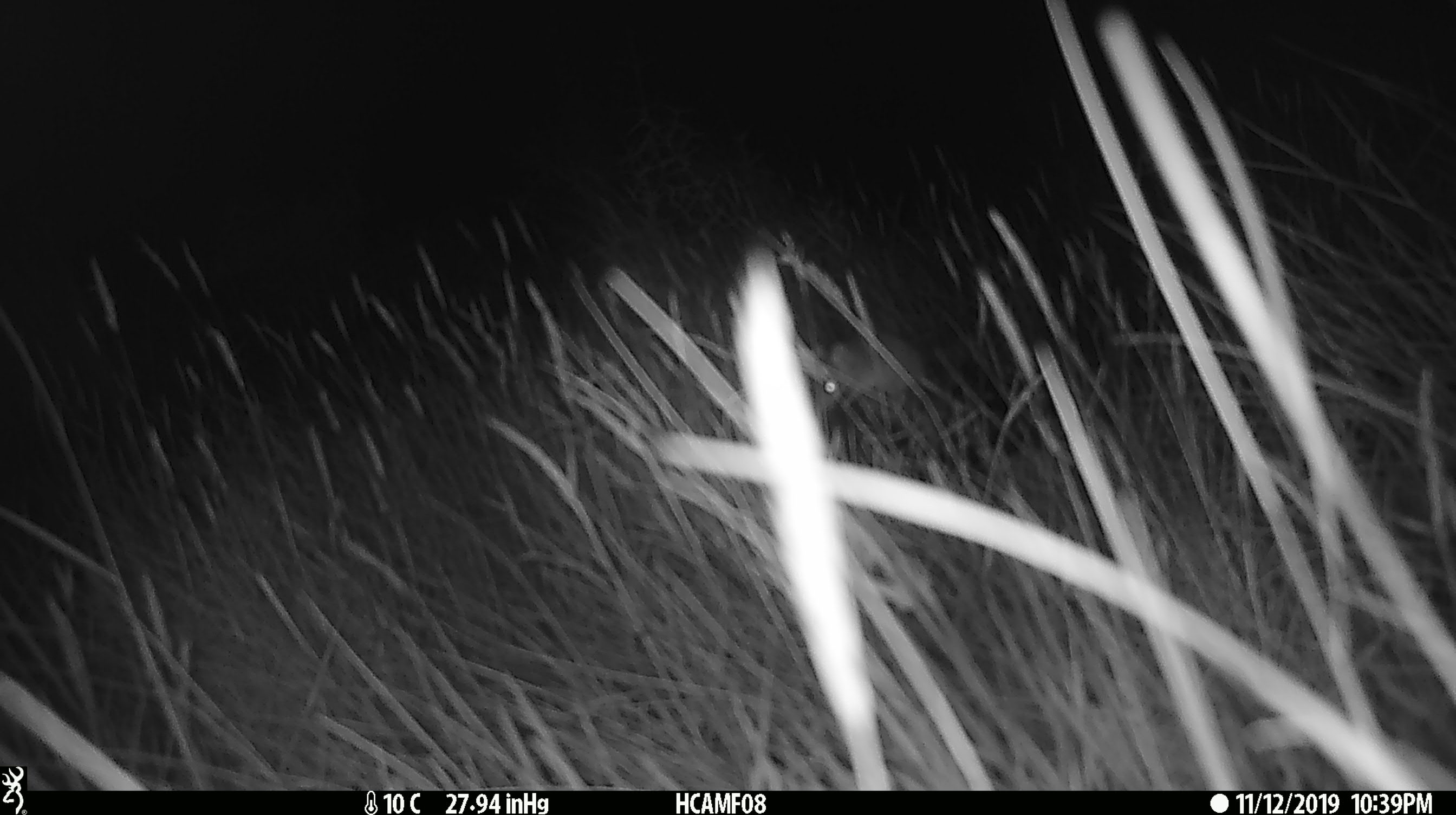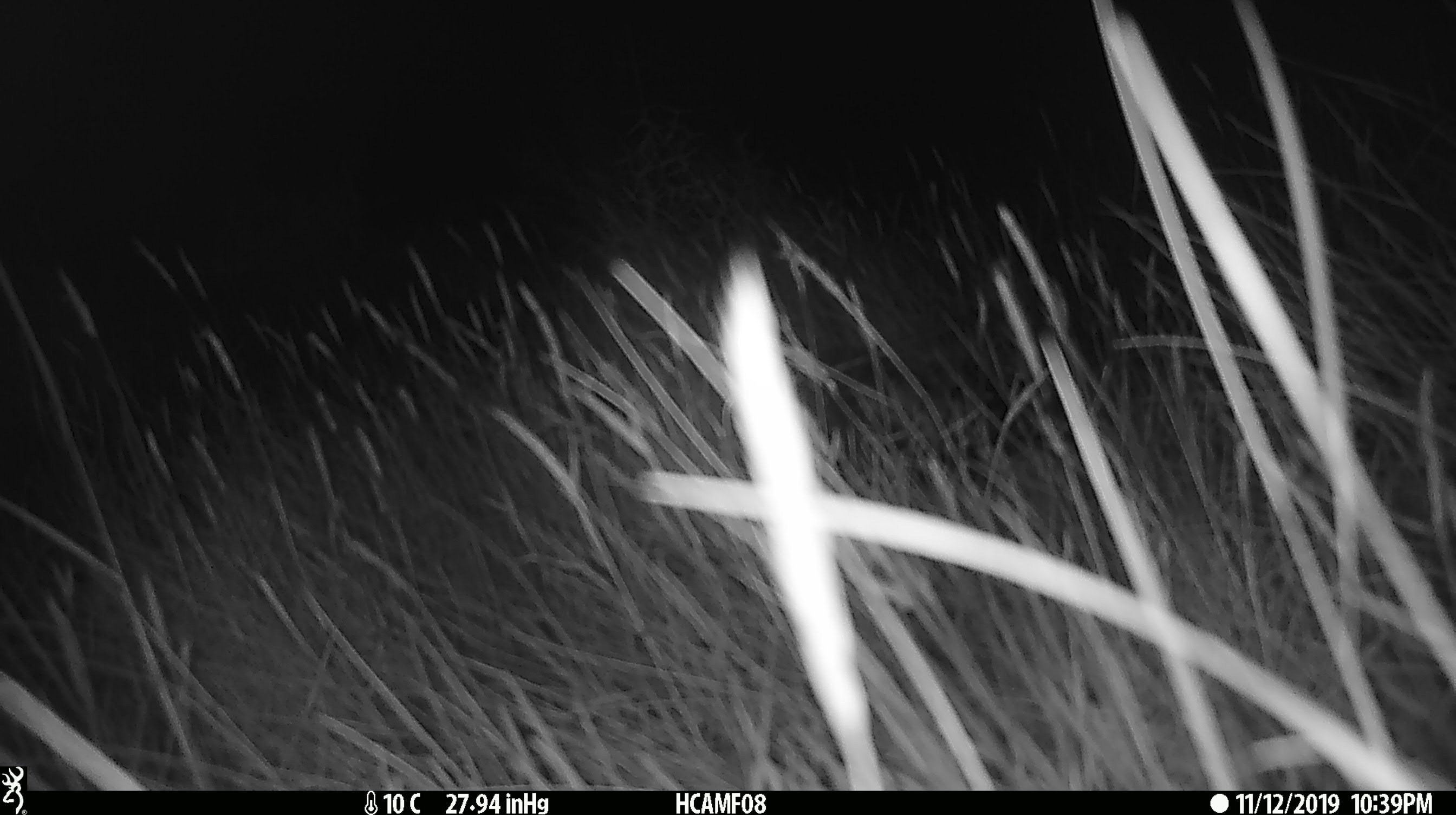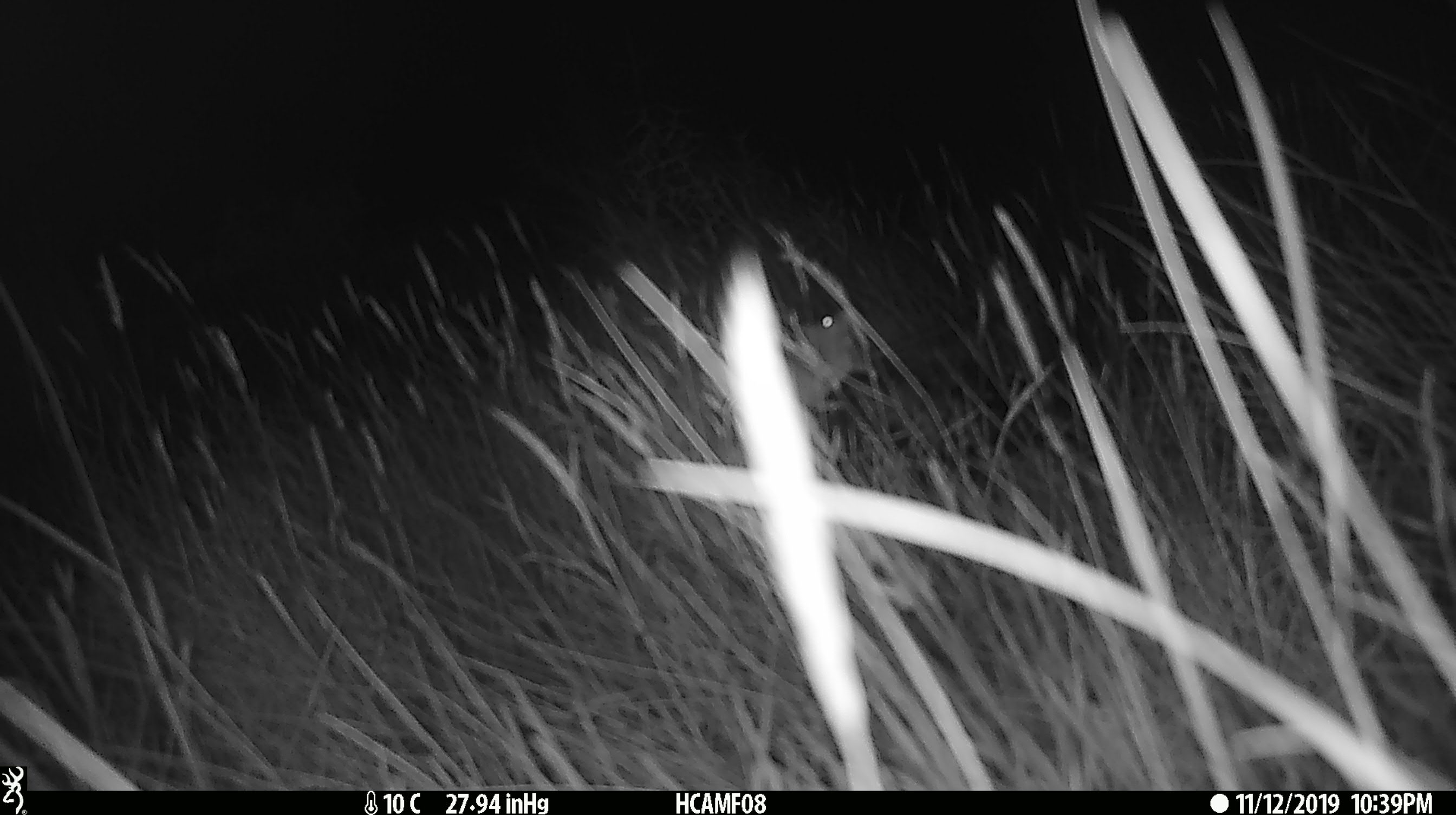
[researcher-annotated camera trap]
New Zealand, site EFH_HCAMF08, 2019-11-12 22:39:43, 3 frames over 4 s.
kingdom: Animalia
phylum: Chordata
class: Mammalia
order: Rodentia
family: Muridae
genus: Mus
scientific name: Mus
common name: mouse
Mouse (Mus).